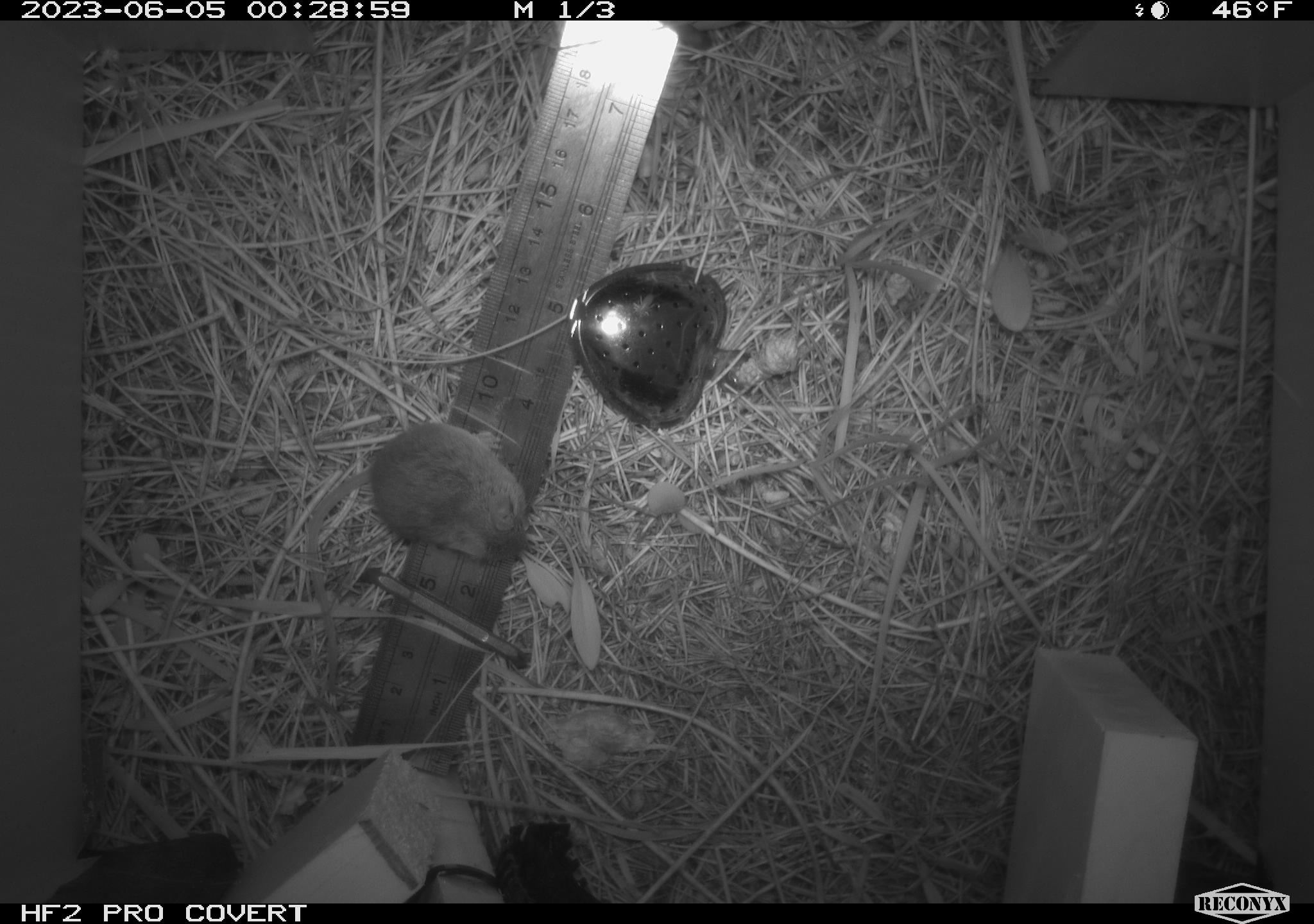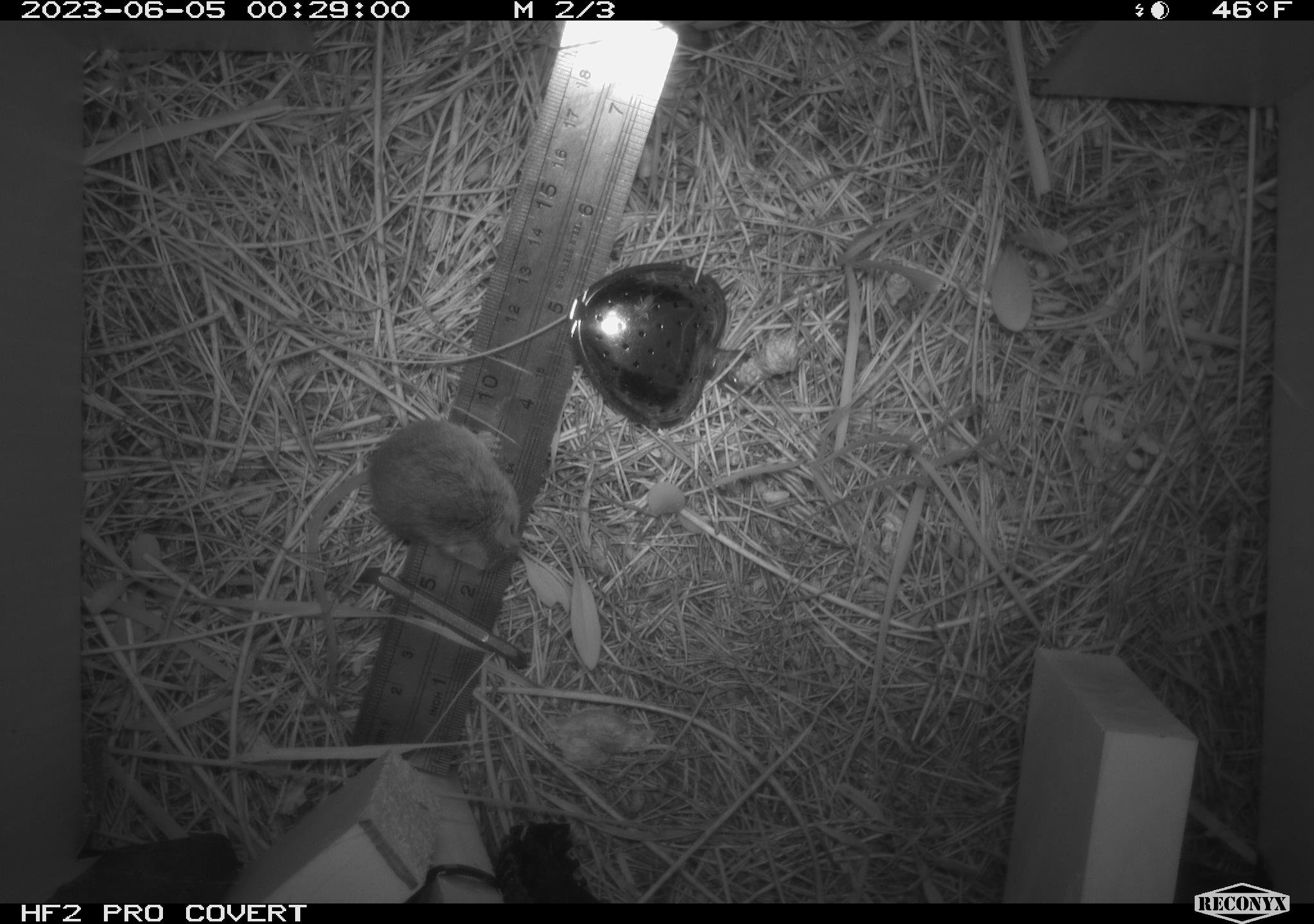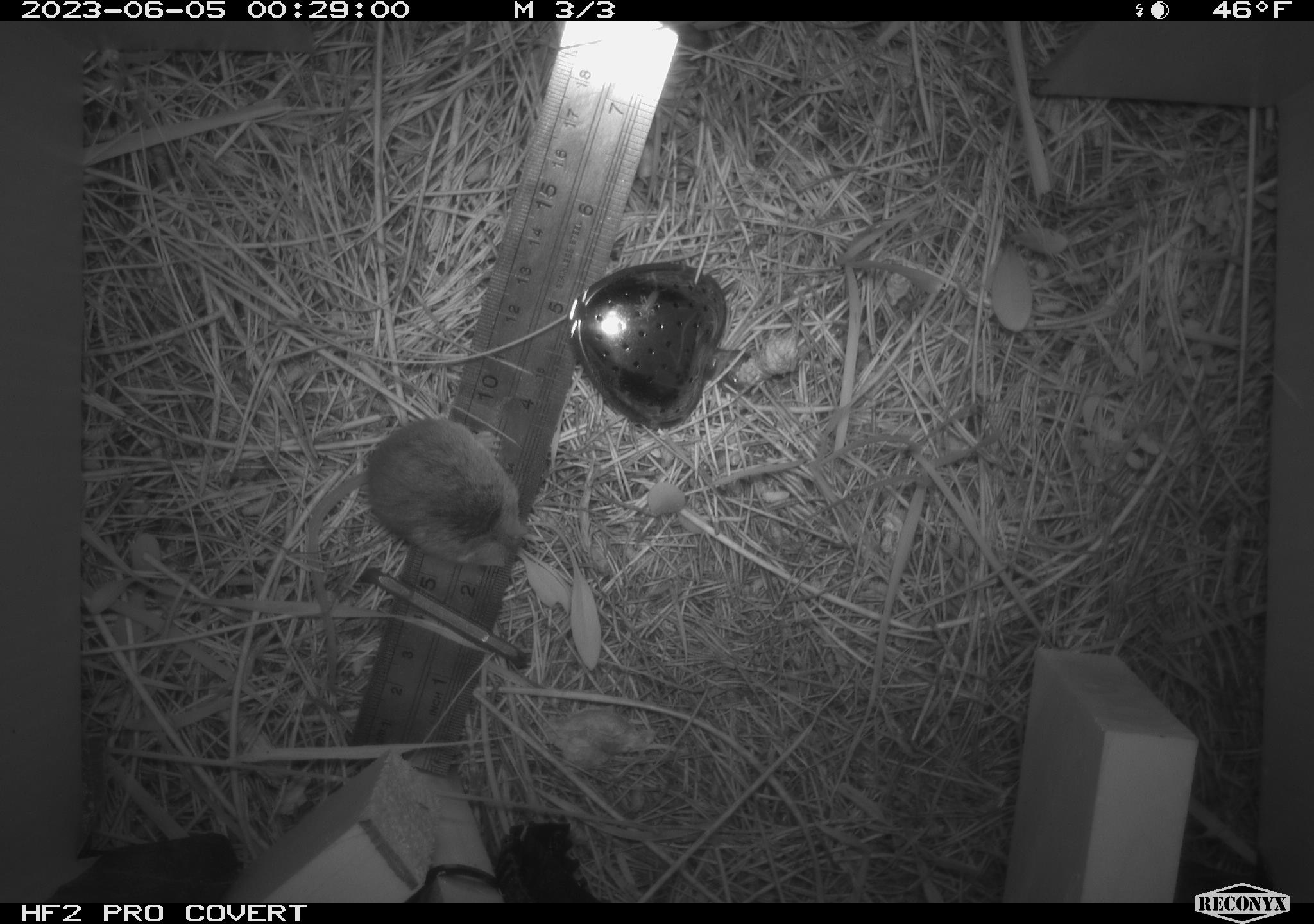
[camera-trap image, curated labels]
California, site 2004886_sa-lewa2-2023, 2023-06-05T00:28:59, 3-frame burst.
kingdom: Animalia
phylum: Chordata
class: Mammalia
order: Rodentia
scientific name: Rodentia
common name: rodent